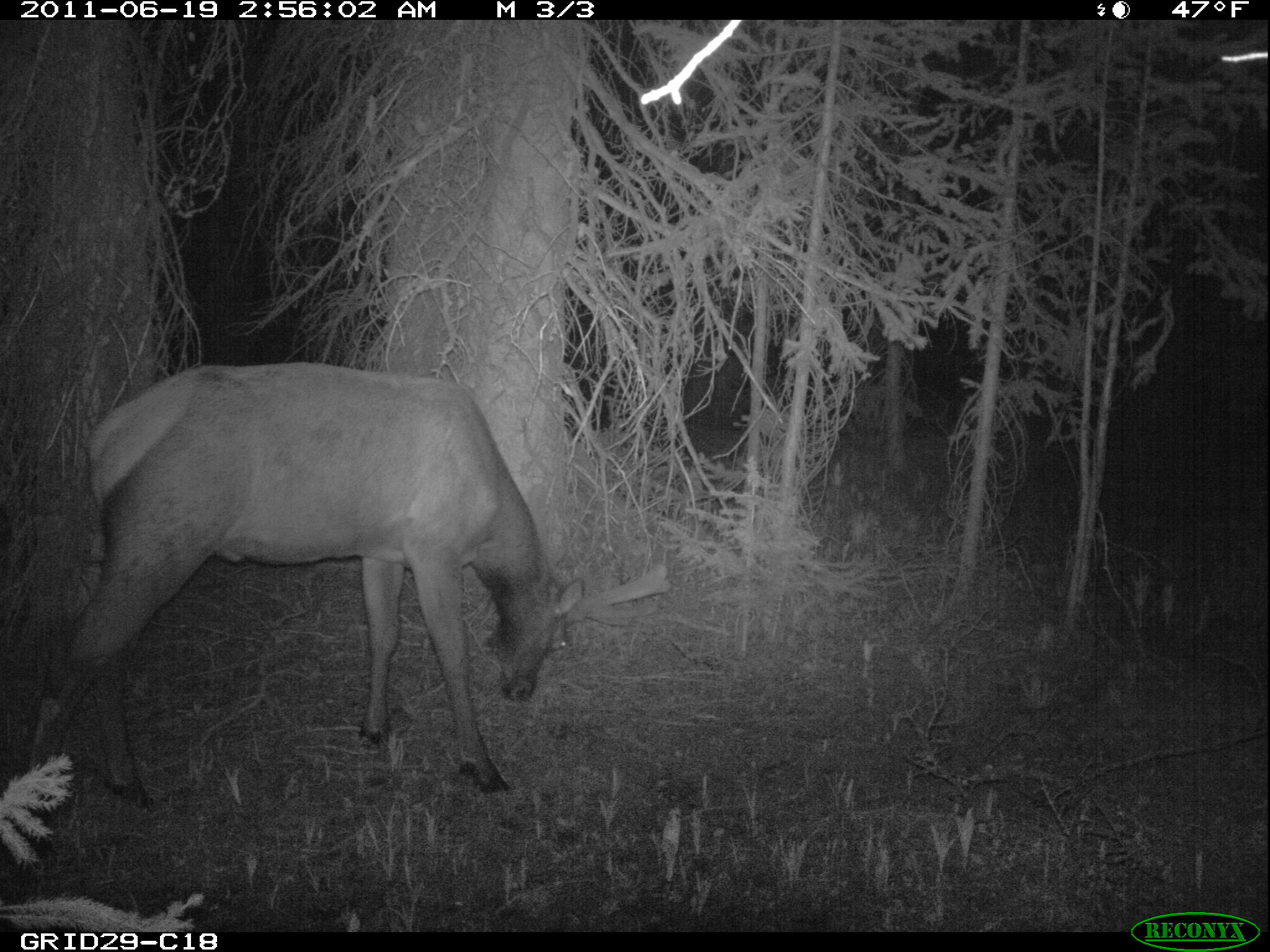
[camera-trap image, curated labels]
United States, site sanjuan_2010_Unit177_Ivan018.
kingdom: Animalia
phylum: Chordata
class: Mammalia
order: Artiodactyla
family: Cervidae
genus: Cervus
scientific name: Cervus elaphus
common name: red deer